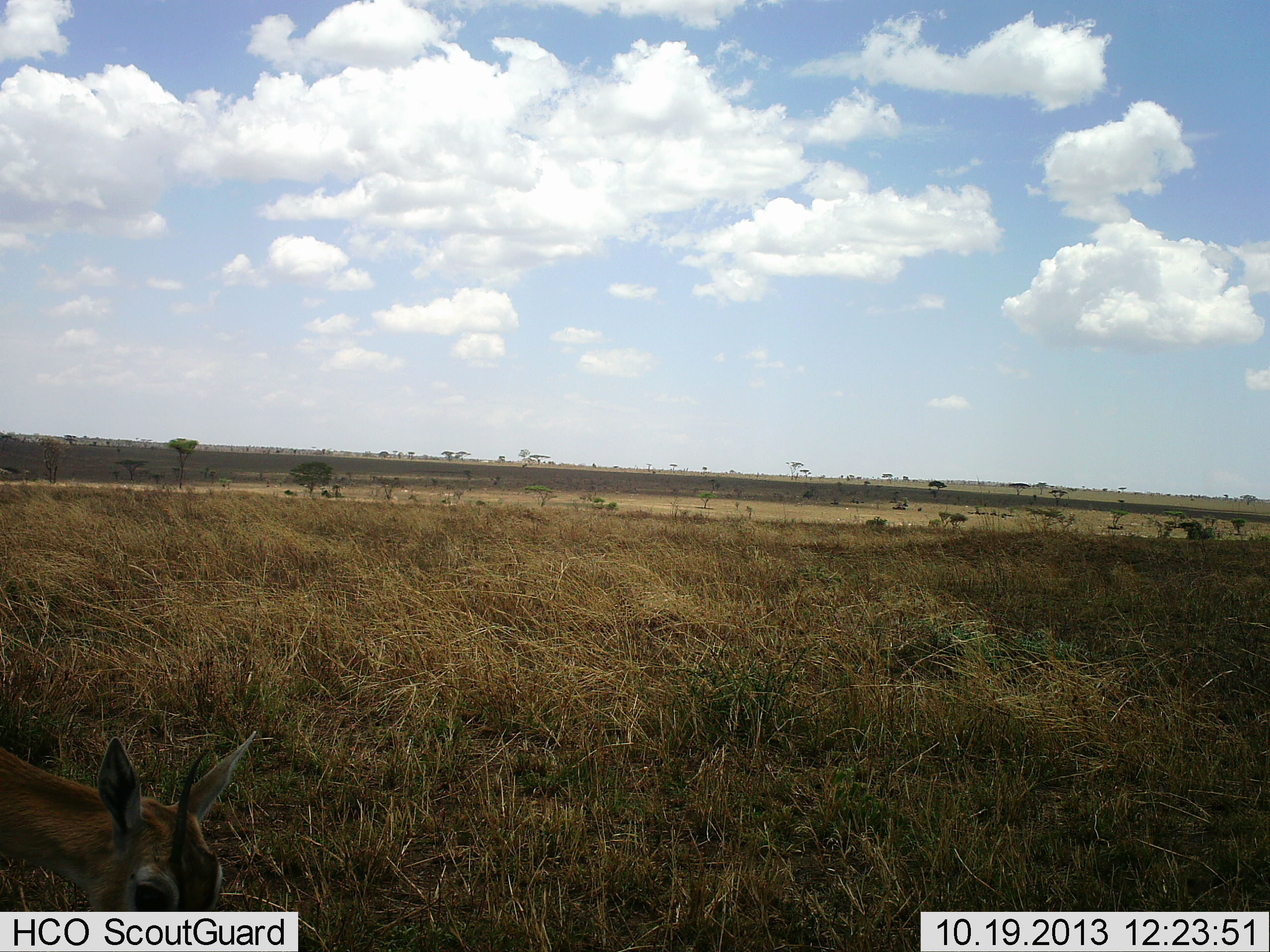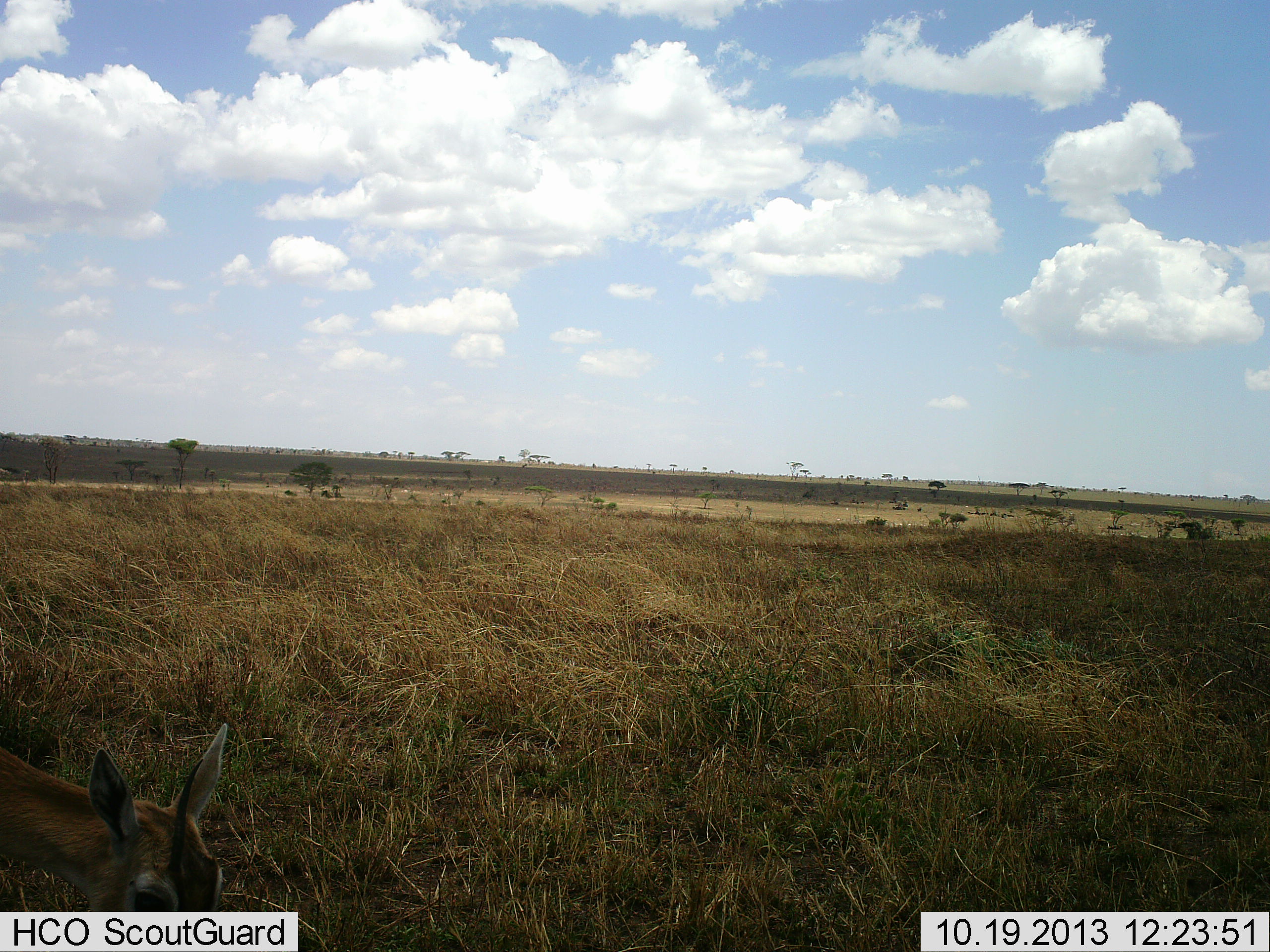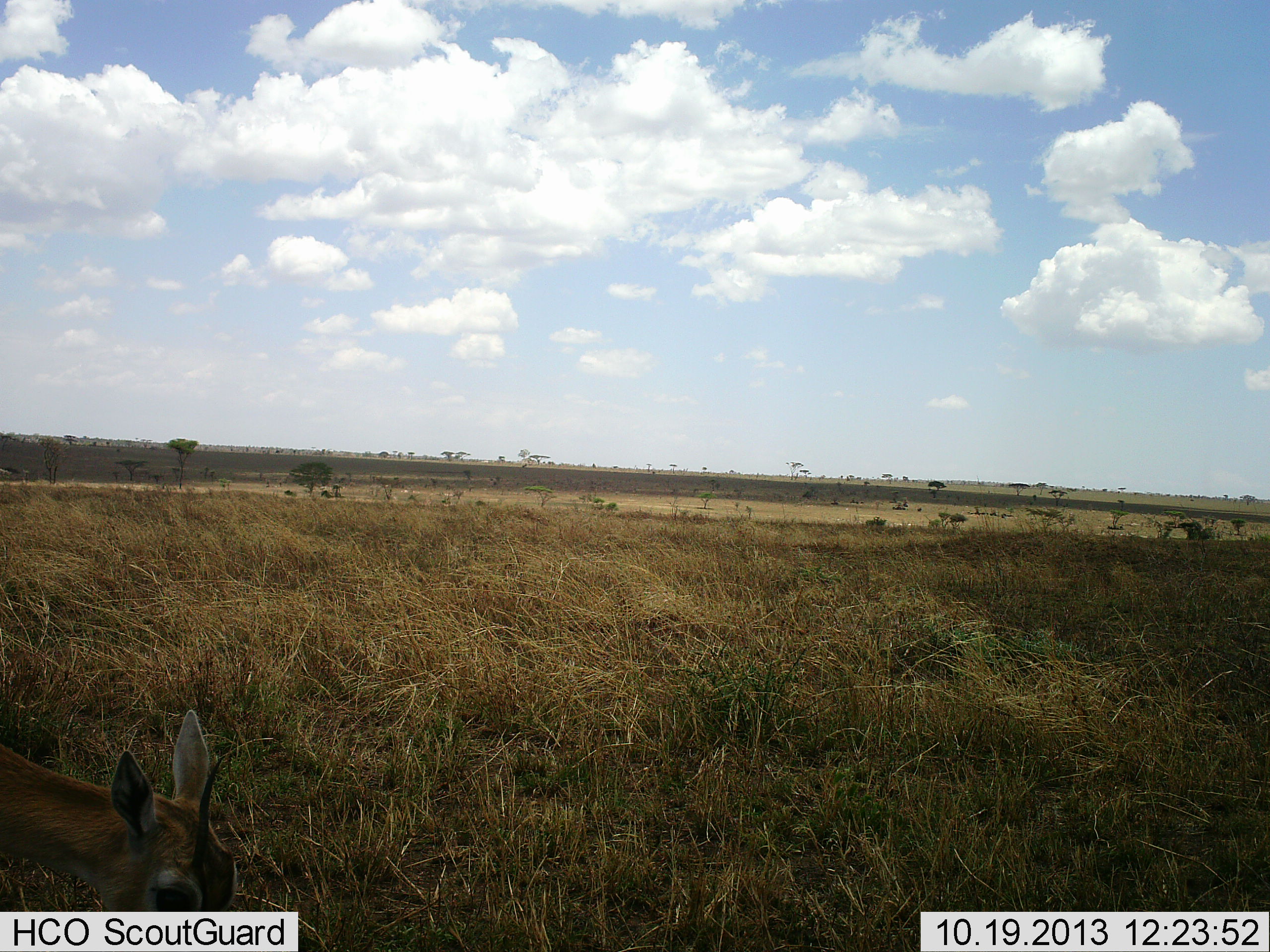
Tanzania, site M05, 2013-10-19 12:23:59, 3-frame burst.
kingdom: Animalia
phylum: Chordata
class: Mammalia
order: Artiodactyla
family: Bovidae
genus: Madoqua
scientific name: Madoqua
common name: dikdik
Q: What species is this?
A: Dikdik (Madoqua).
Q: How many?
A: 1.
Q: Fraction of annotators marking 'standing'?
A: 17%.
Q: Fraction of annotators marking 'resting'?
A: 0%.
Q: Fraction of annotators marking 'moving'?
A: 17%.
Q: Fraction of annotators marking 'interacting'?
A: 0%.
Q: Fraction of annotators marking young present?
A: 0%.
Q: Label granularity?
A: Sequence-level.